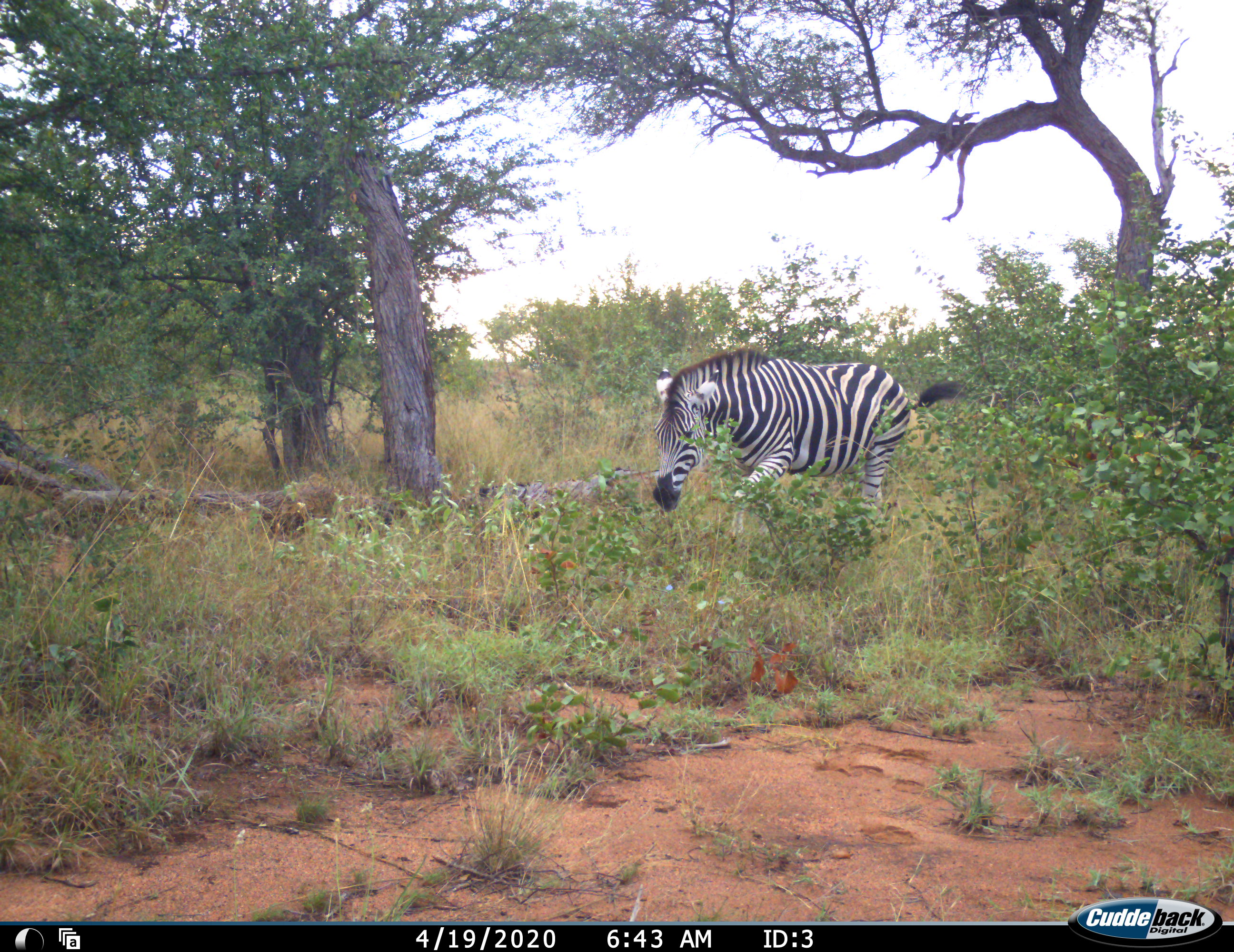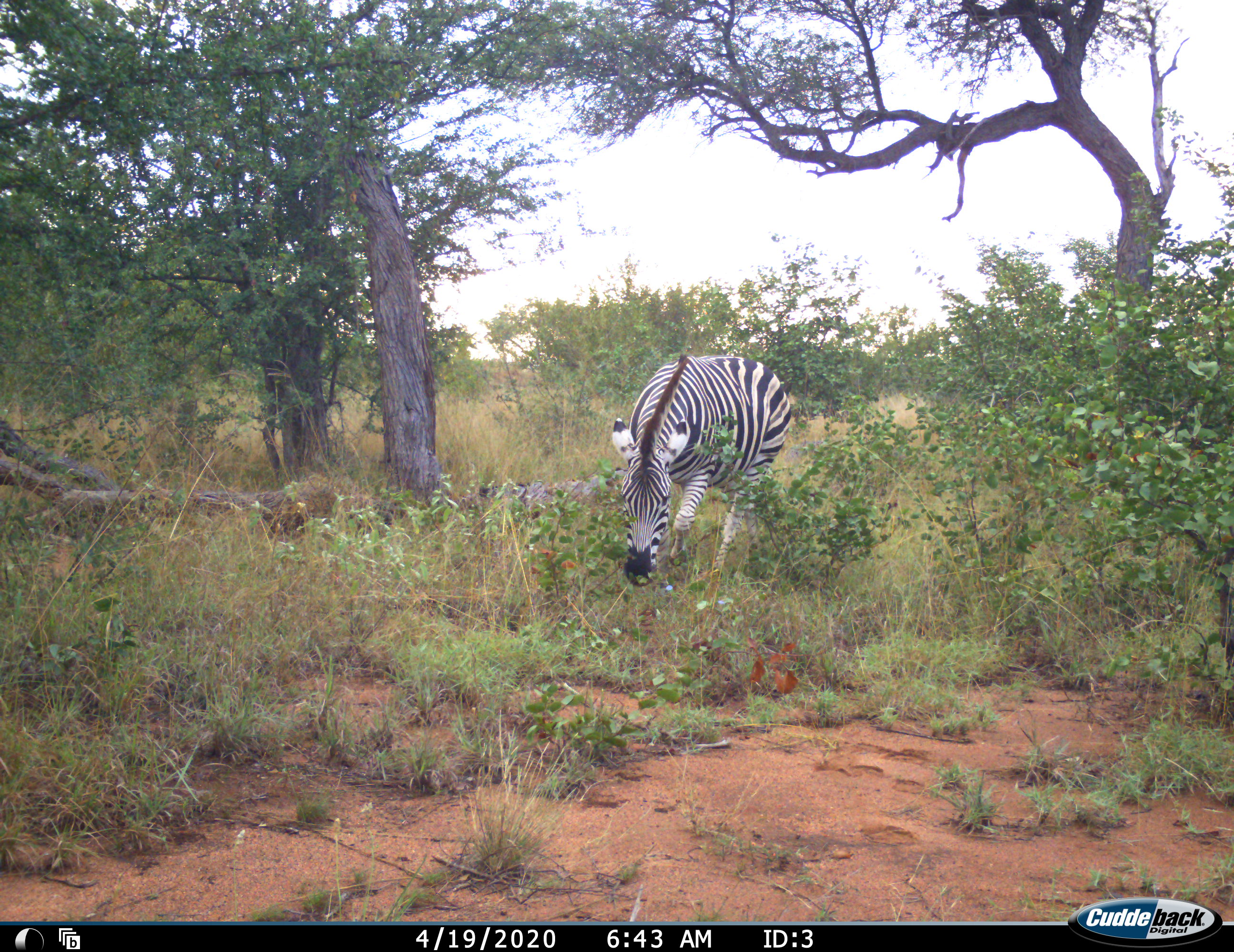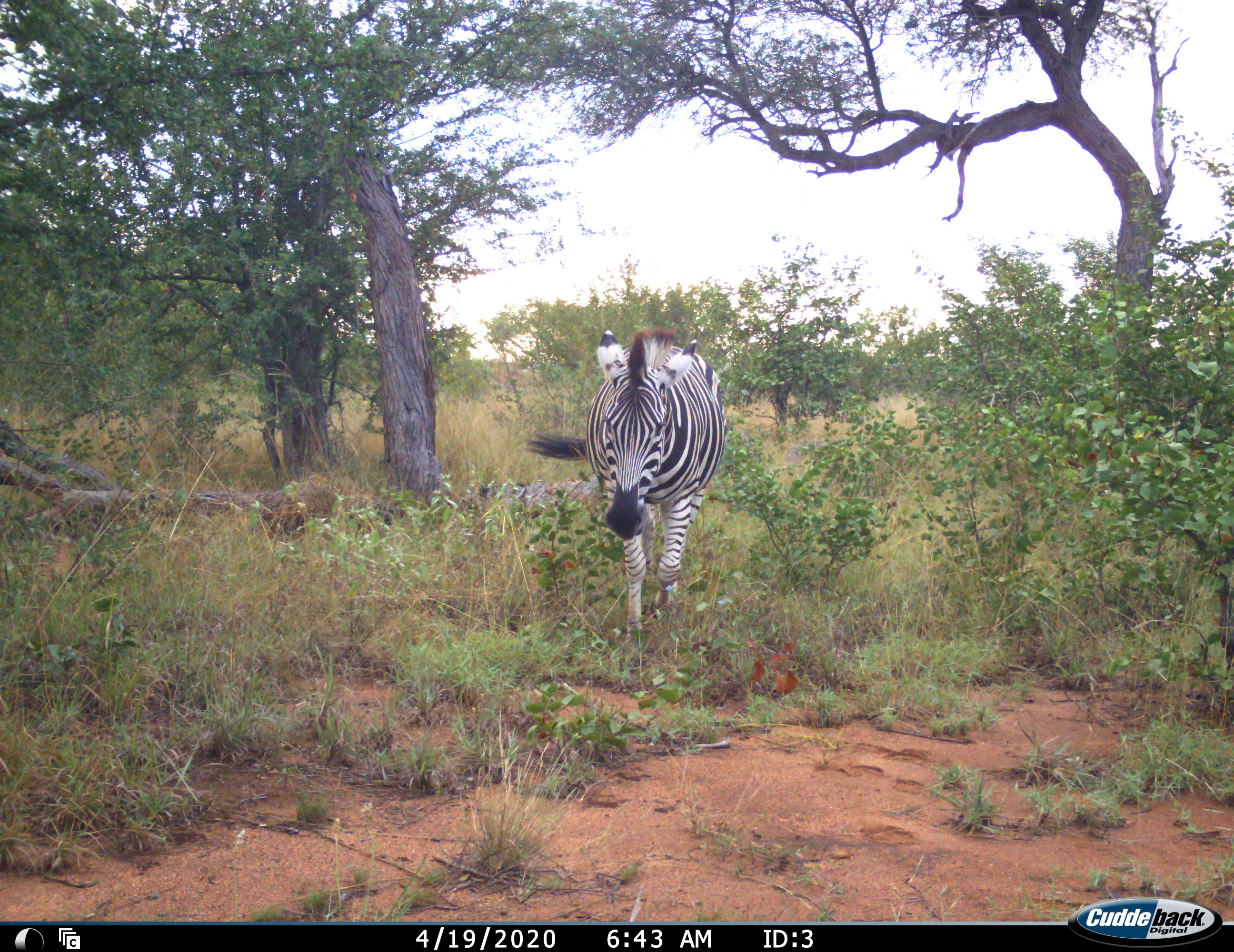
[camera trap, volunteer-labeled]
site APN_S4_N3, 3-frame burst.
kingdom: Animalia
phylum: Chordata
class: Mammalia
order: Perissodactyla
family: Equidae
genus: Equus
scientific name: Equus quagga burchellii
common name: burchell's zebra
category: zebraburchells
Zebraburchells (burchell's zebra) (Equus quagga burchellii), count 1. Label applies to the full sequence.